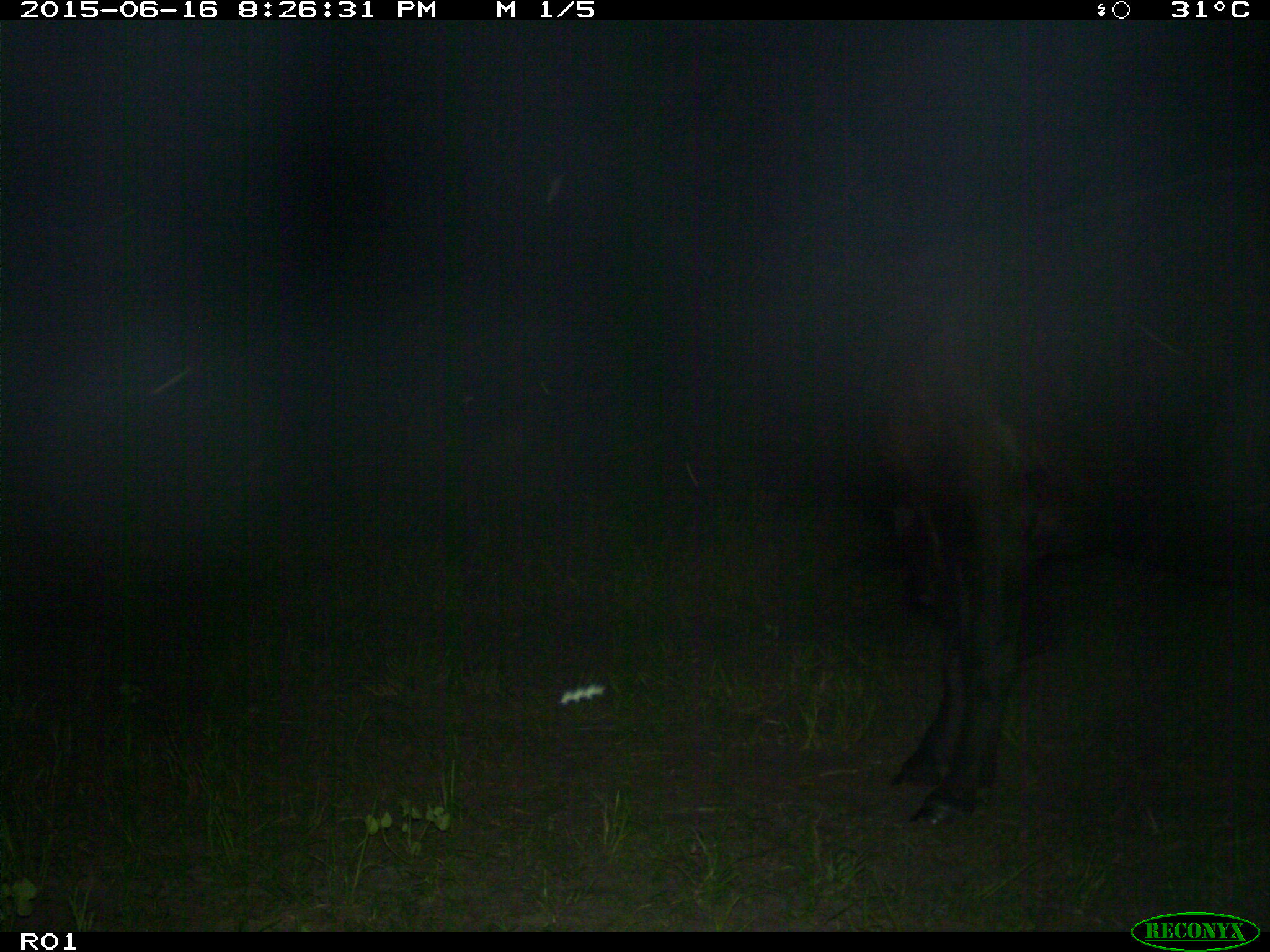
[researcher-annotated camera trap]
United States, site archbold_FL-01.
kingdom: Animalia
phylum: Chordata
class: Mammalia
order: Artiodactyla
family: Bovidae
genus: Bos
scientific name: Bos taurus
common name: domestic cow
Bos taurus (domestic cow).